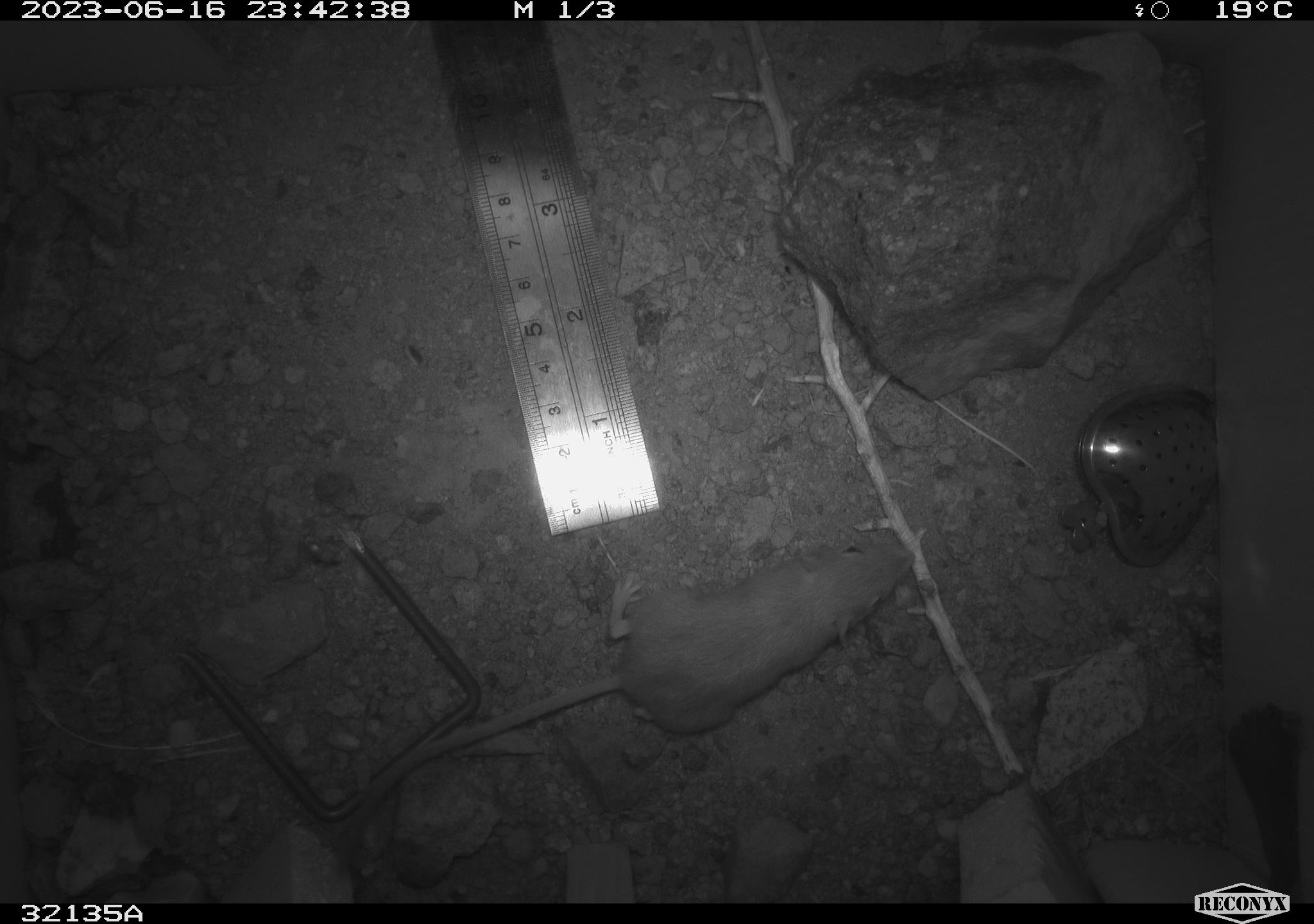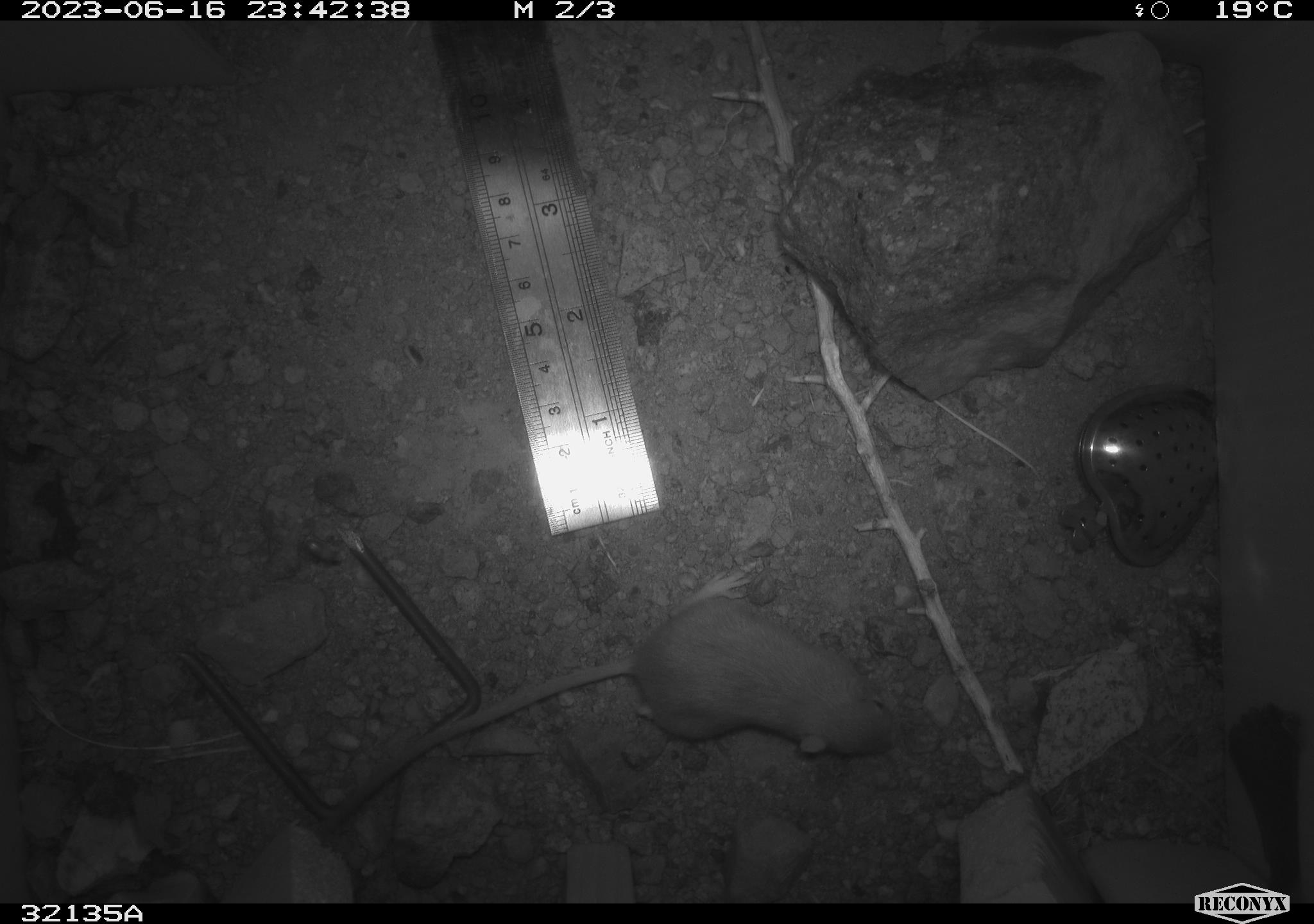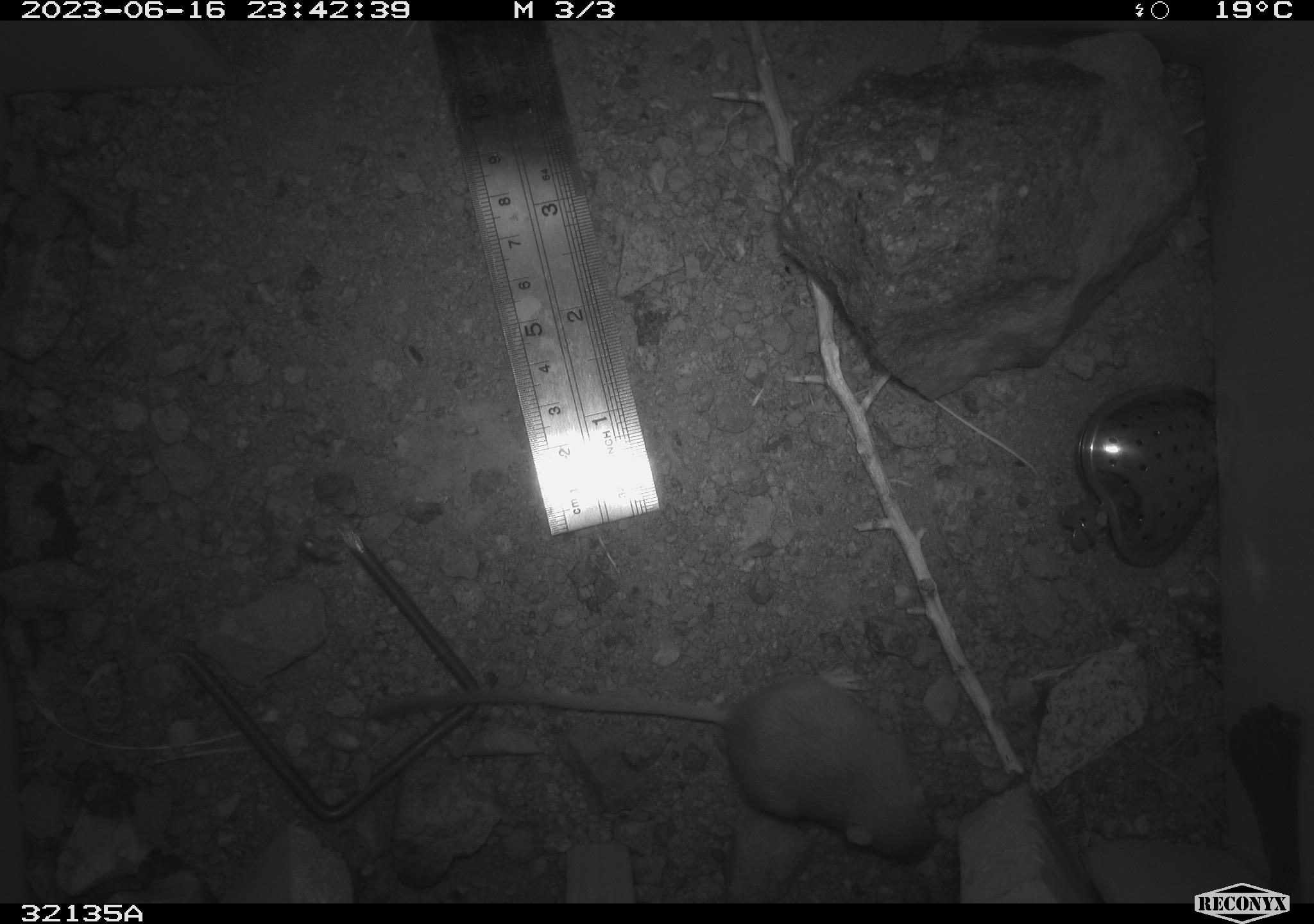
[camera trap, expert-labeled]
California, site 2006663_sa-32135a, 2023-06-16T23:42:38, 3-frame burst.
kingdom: Animalia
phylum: Chordata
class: Mammalia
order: Rodentia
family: Heteromyidae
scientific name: Heteromyidae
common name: kangaroo rats and pocket mice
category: heteromyidae family